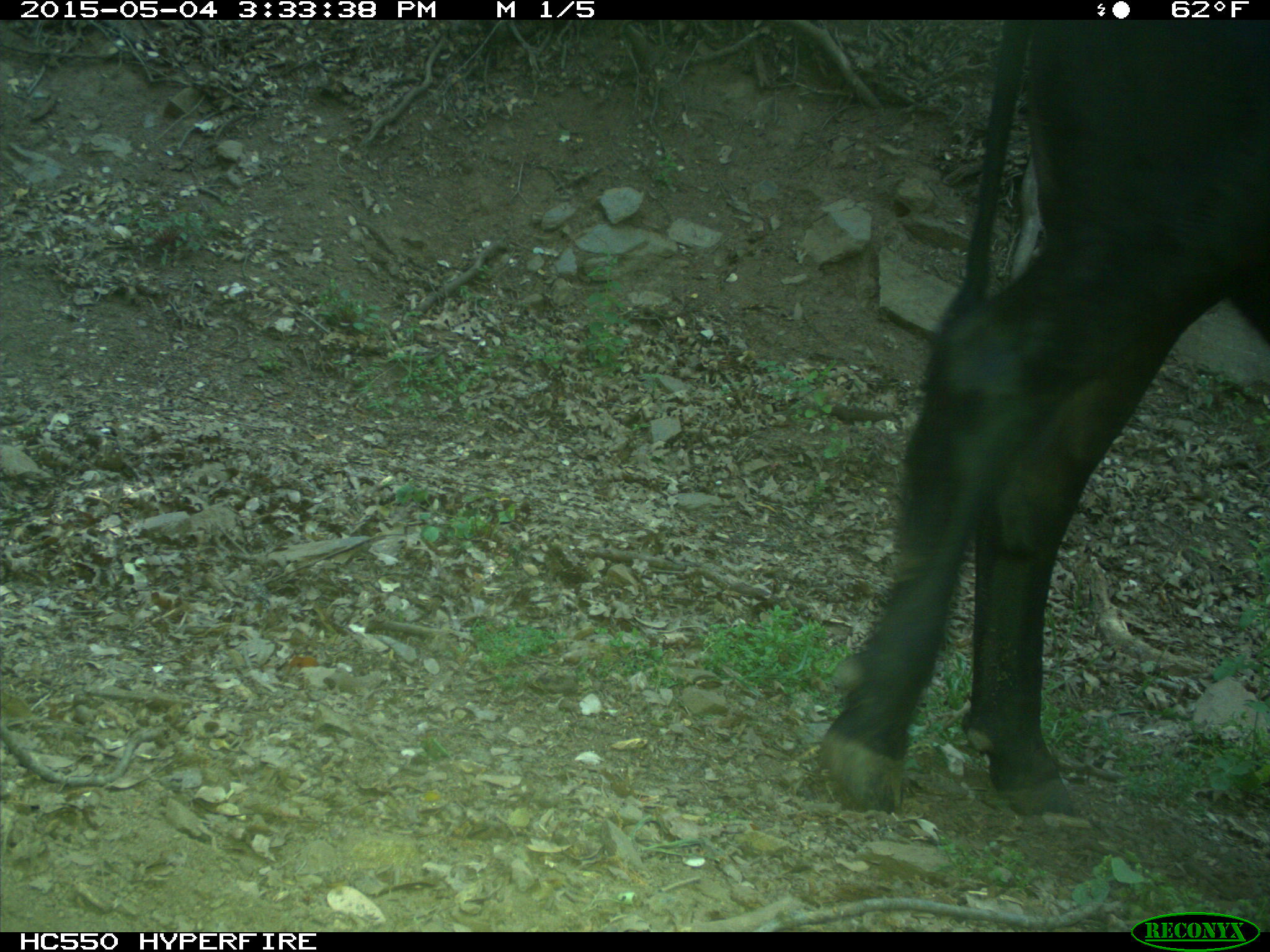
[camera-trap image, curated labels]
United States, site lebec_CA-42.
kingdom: Animalia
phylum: Chordata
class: Mammalia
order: Artiodactyla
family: Bovidae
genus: Bos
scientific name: Bos taurus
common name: domestic cow